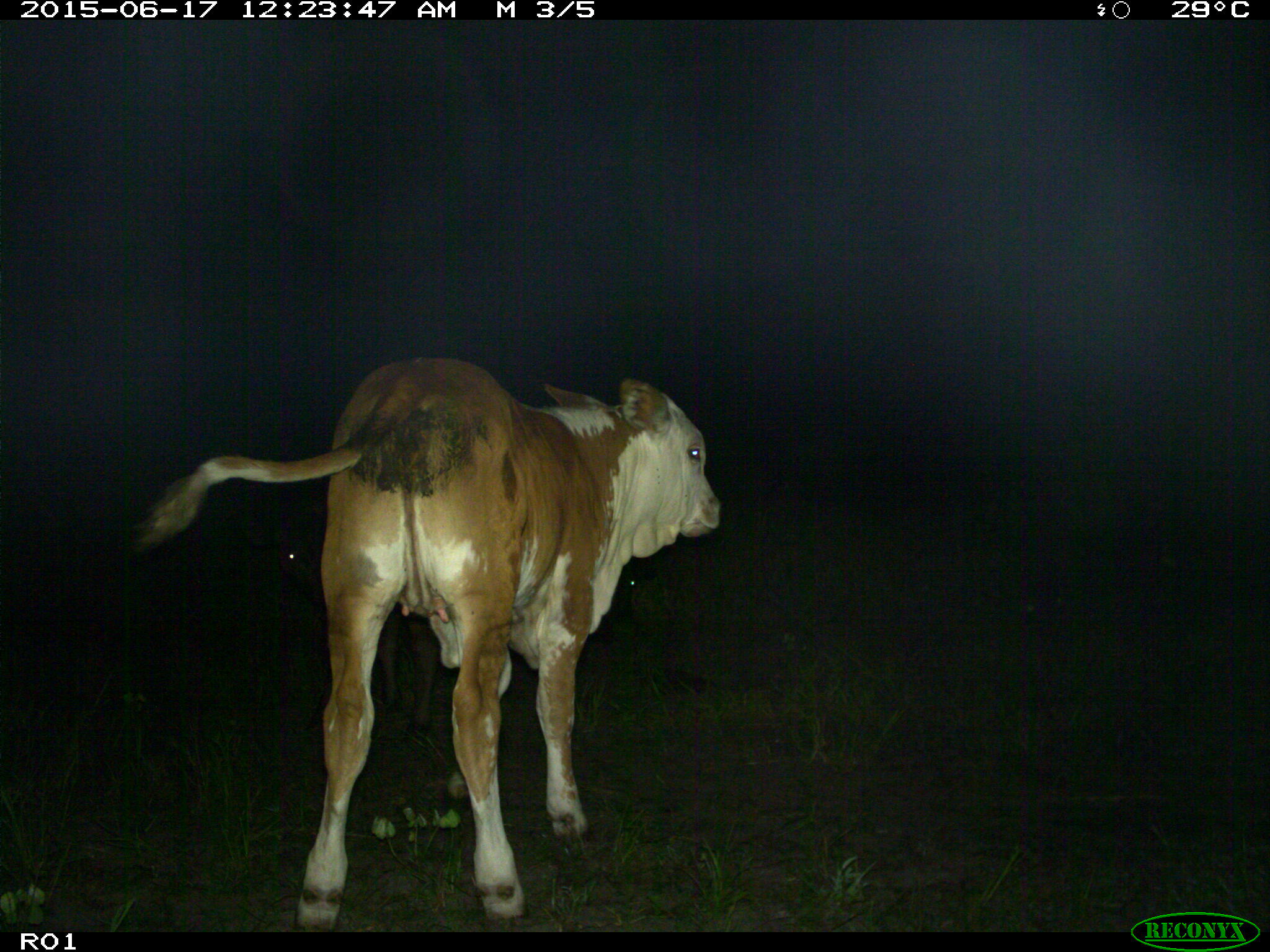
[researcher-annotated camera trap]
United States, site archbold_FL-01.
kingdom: Animalia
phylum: Chordata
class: Mammalia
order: Artiodactyla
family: Bovidae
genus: Bos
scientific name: Bos taurus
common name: domestic cow